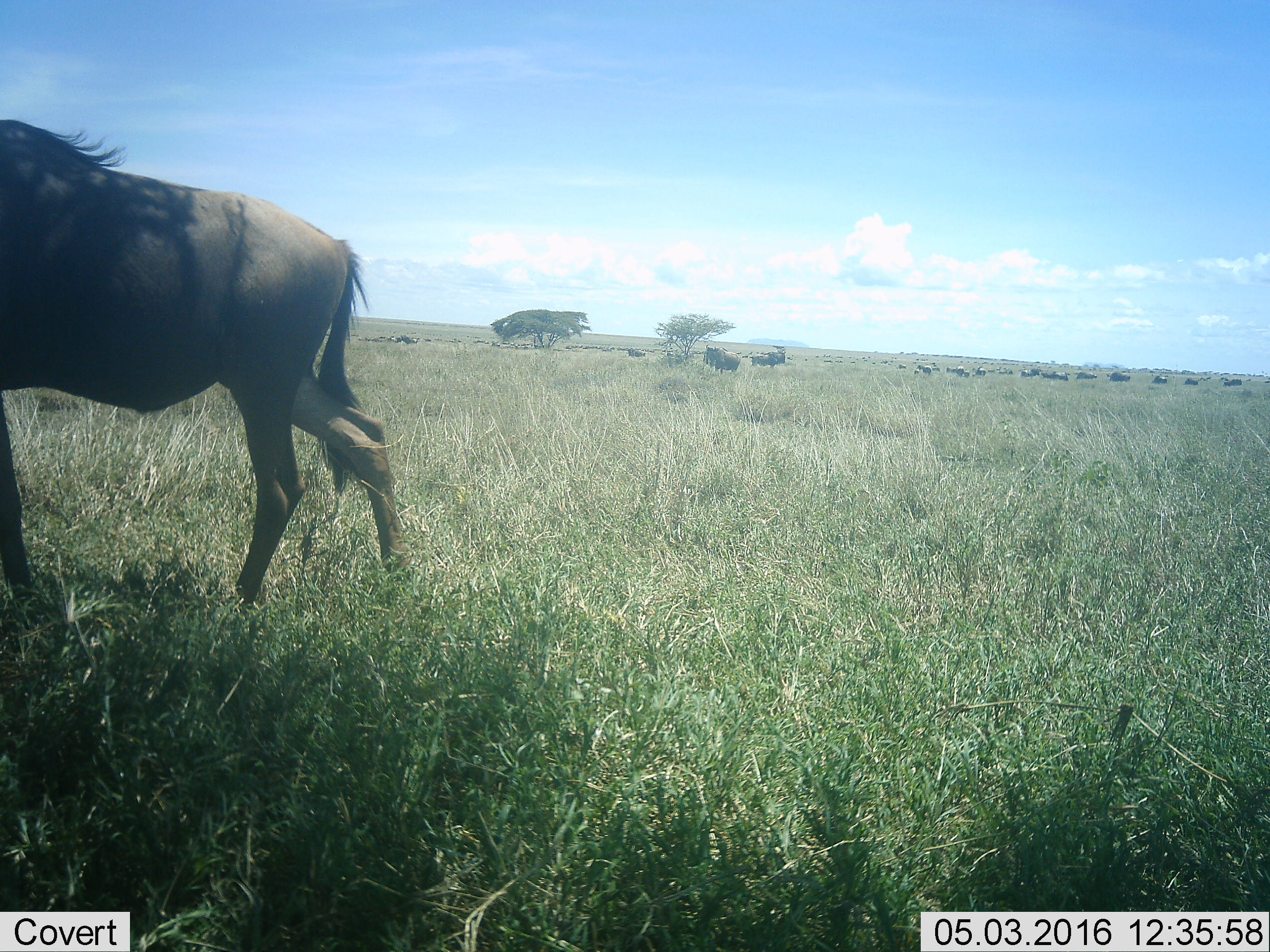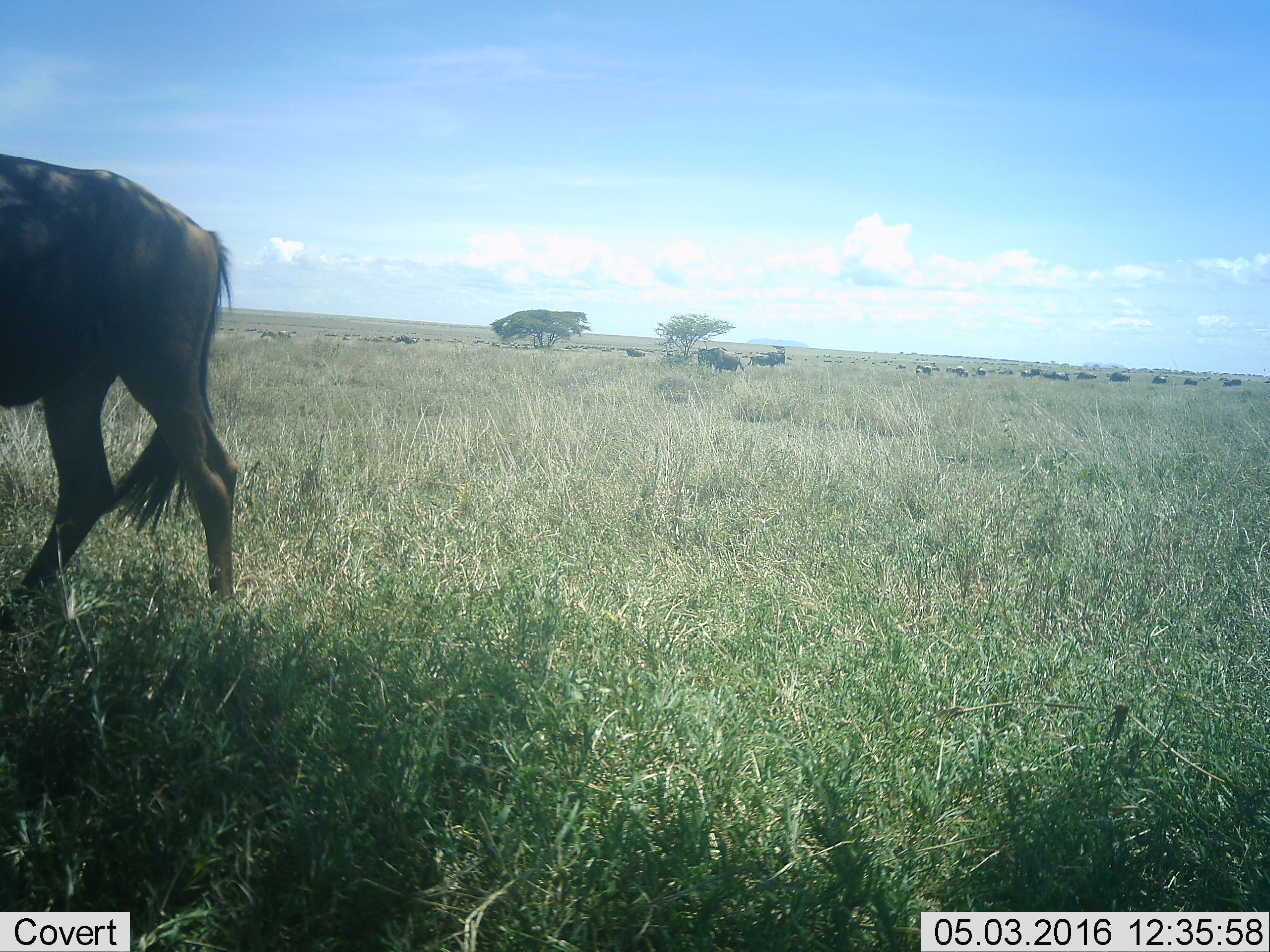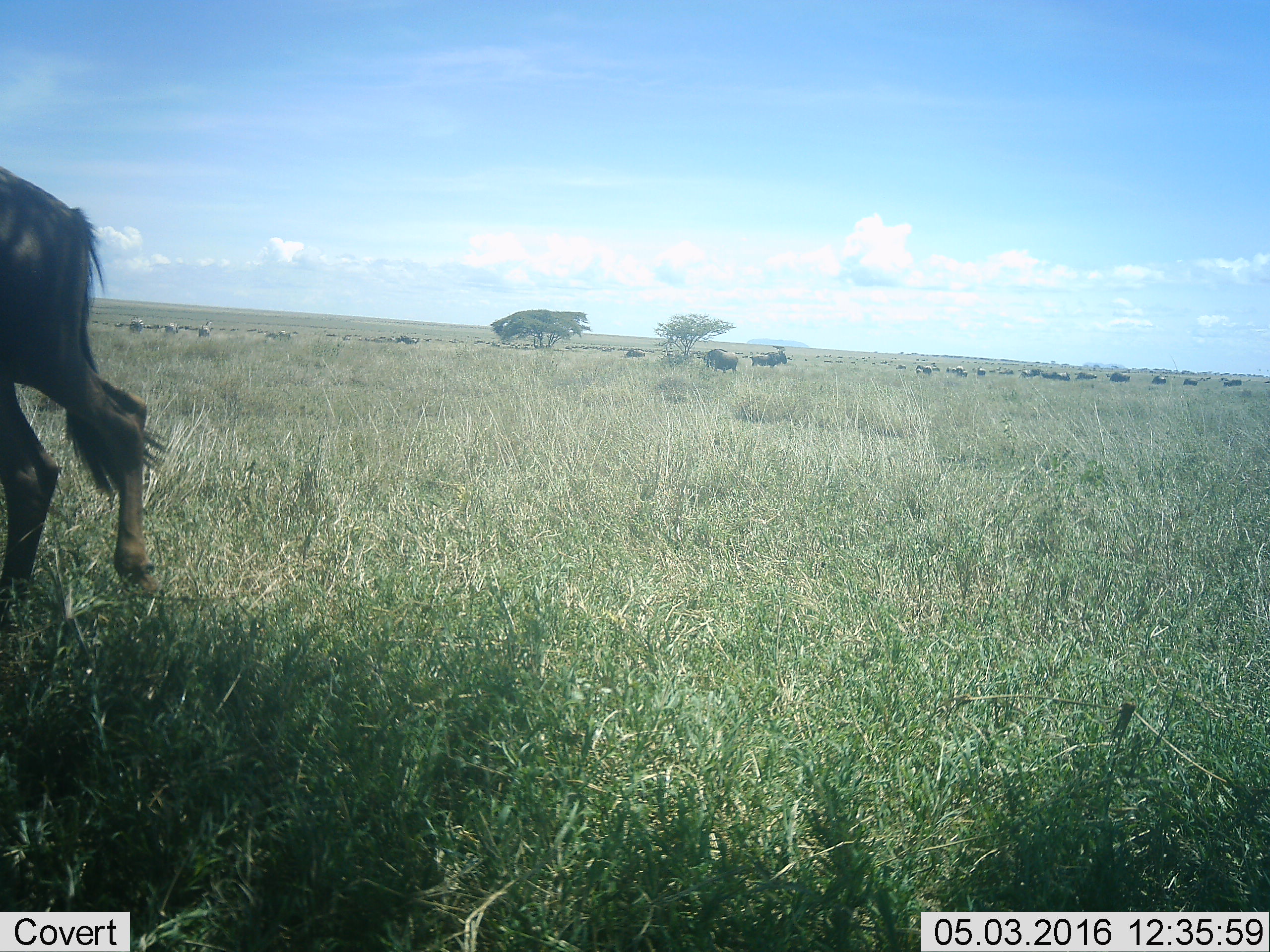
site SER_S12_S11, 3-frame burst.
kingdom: Animalia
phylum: Chordata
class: Mammalia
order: Artiodactyla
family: Bovidae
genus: Connochaetes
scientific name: Connochaetes taurinus taurinus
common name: blue wildebeest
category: wildebeestblue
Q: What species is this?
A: Wildebeestblue (blue wildebeest) (Connochaetes taurinus taurinus).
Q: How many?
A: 11-50.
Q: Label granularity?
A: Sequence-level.